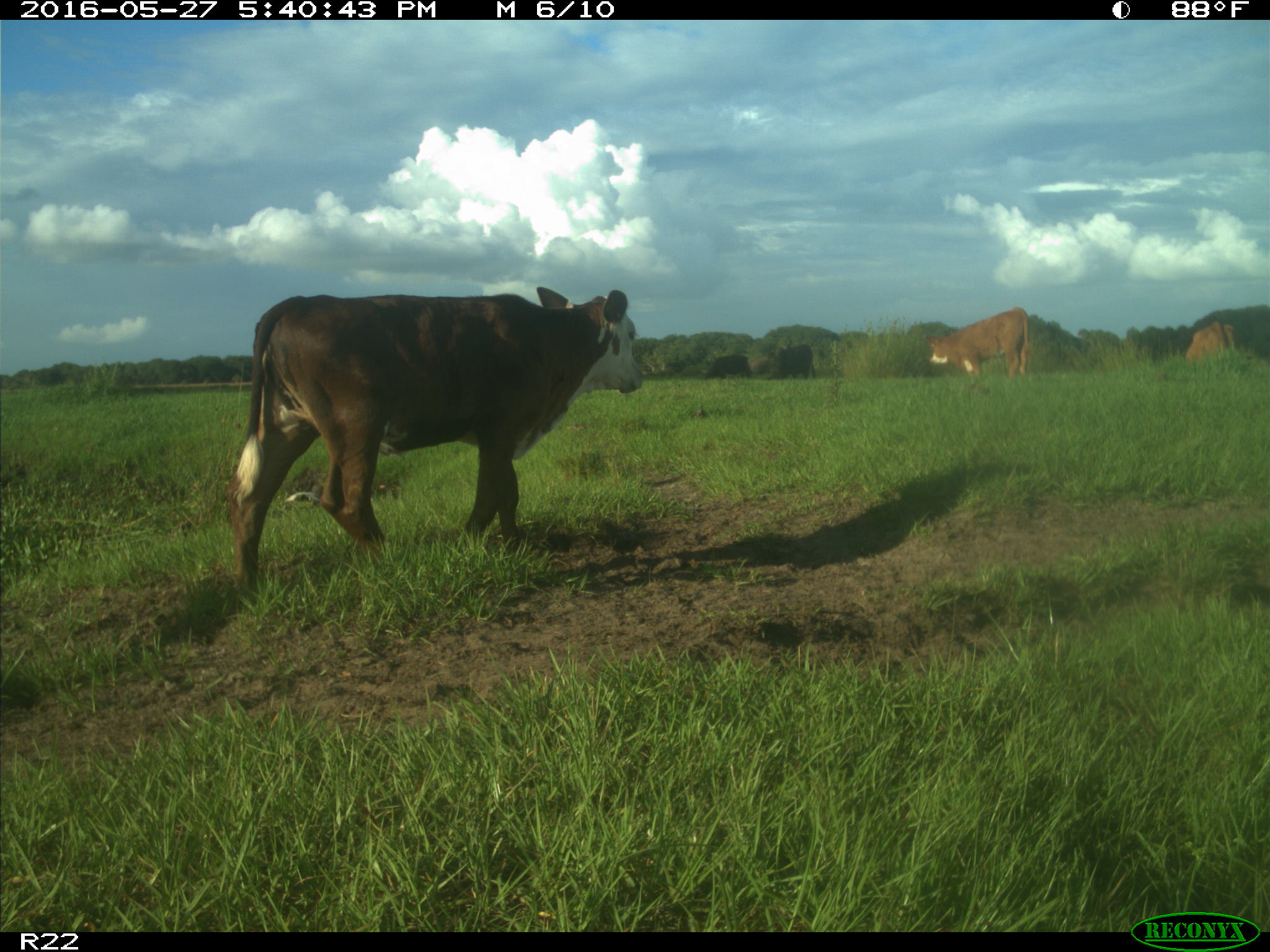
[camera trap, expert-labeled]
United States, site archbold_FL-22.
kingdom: Animalia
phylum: Chordata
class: Mammalia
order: Artiodactyla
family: Bovidae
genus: Bos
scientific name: Bos taurus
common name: domestic cow